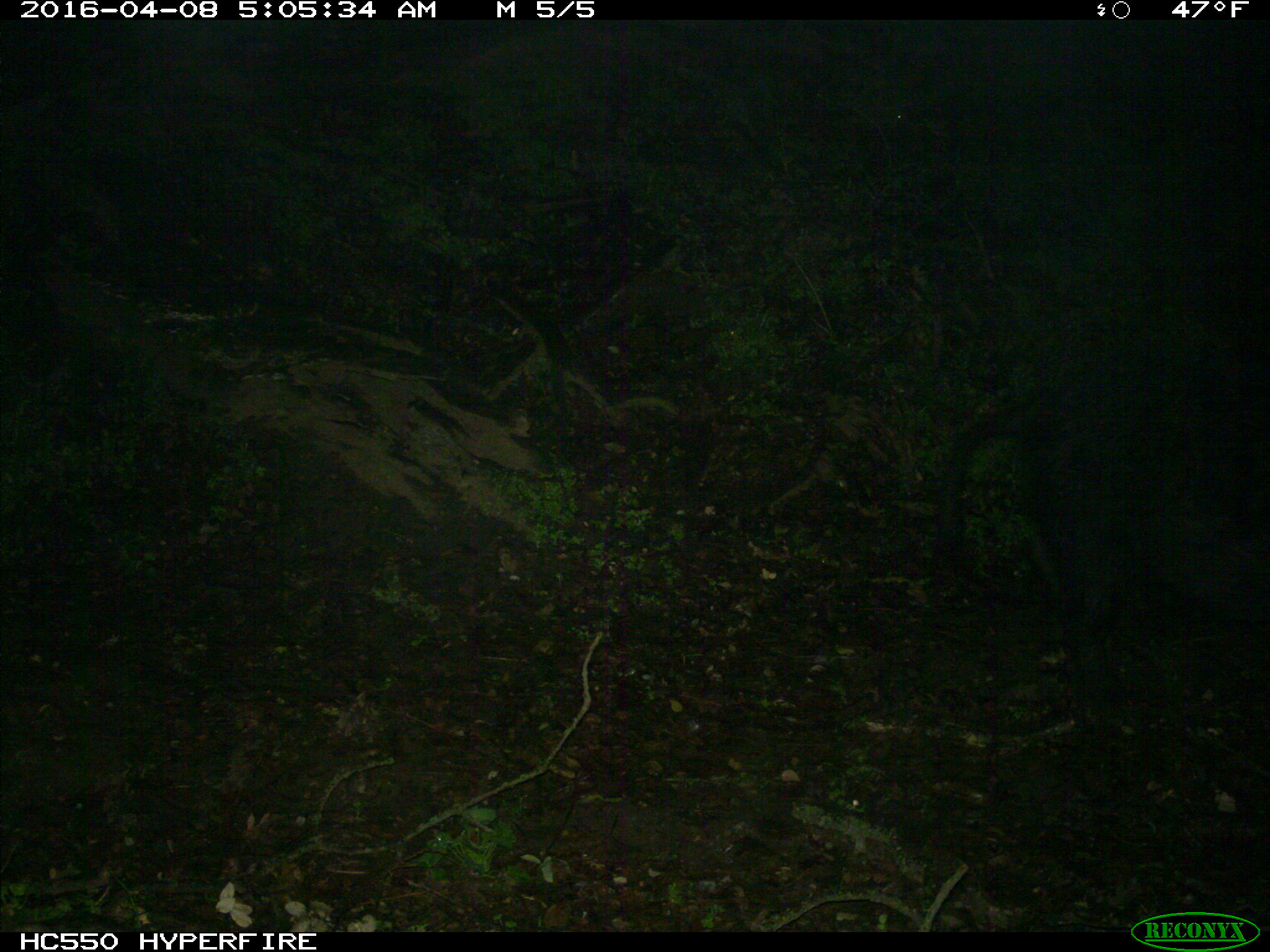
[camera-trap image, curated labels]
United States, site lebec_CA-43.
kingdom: Animalia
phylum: Chordata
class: Mammalia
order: Artiodactyla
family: Suidae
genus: Sus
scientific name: Sus scrofa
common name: wild boar